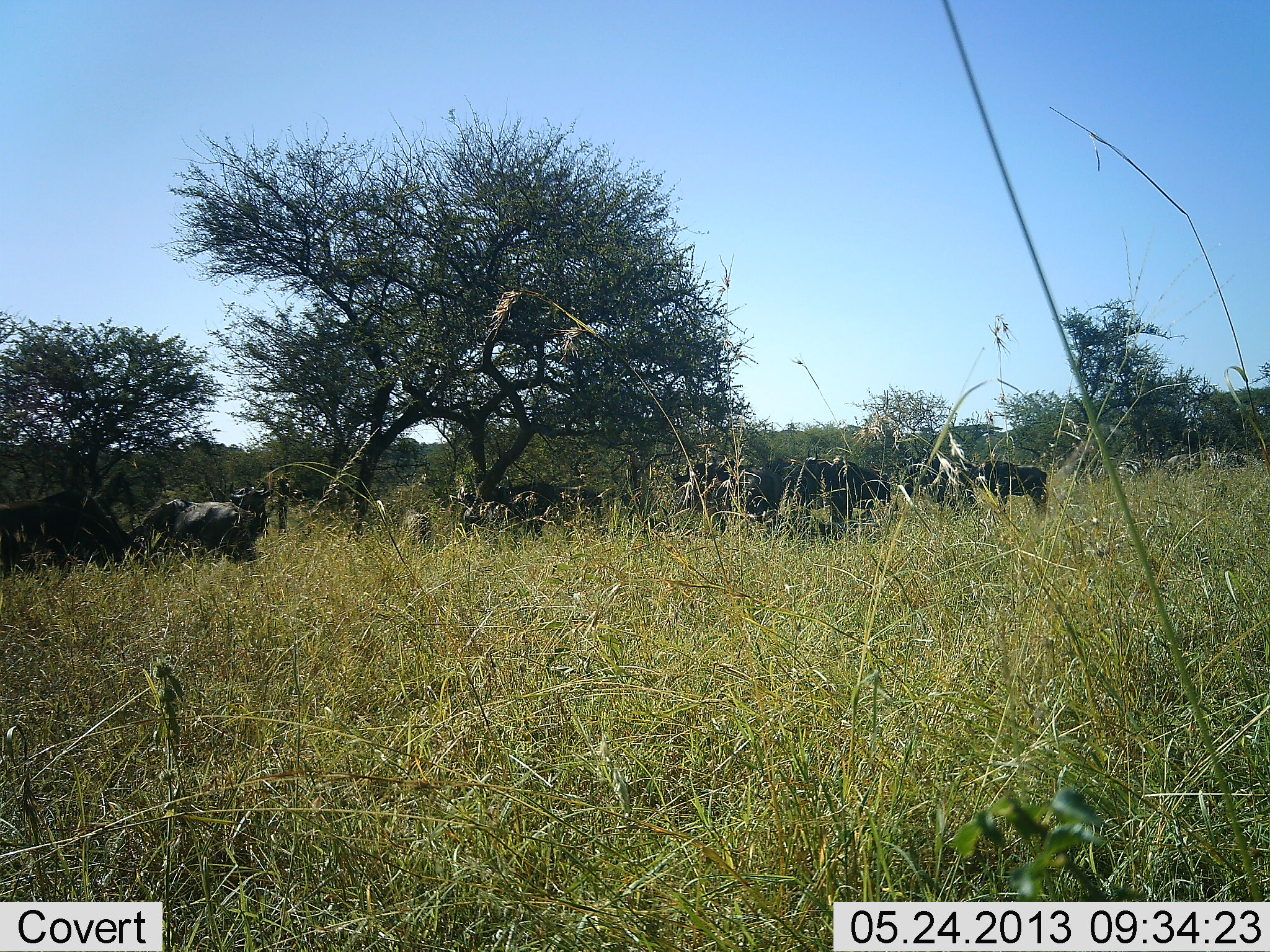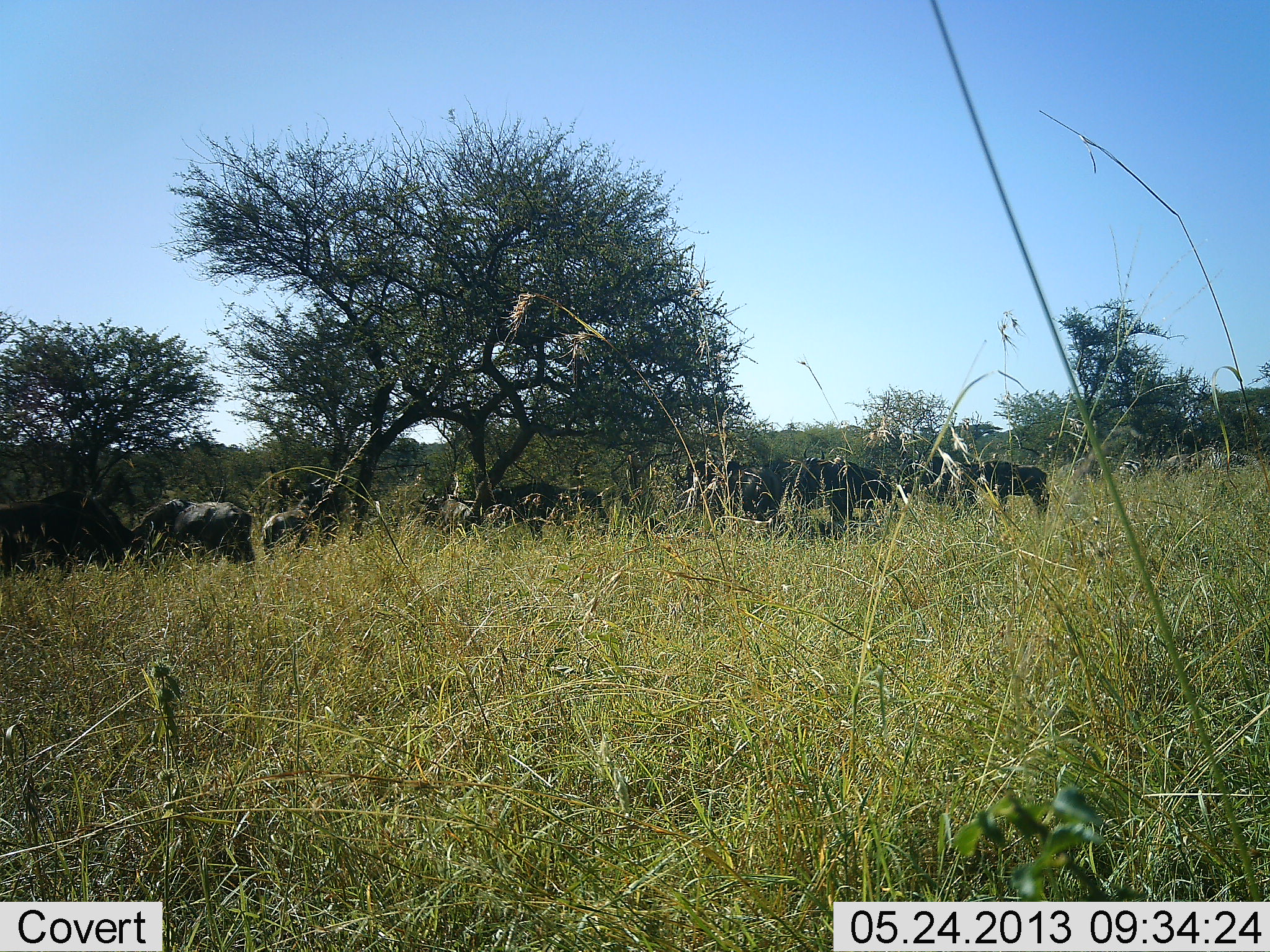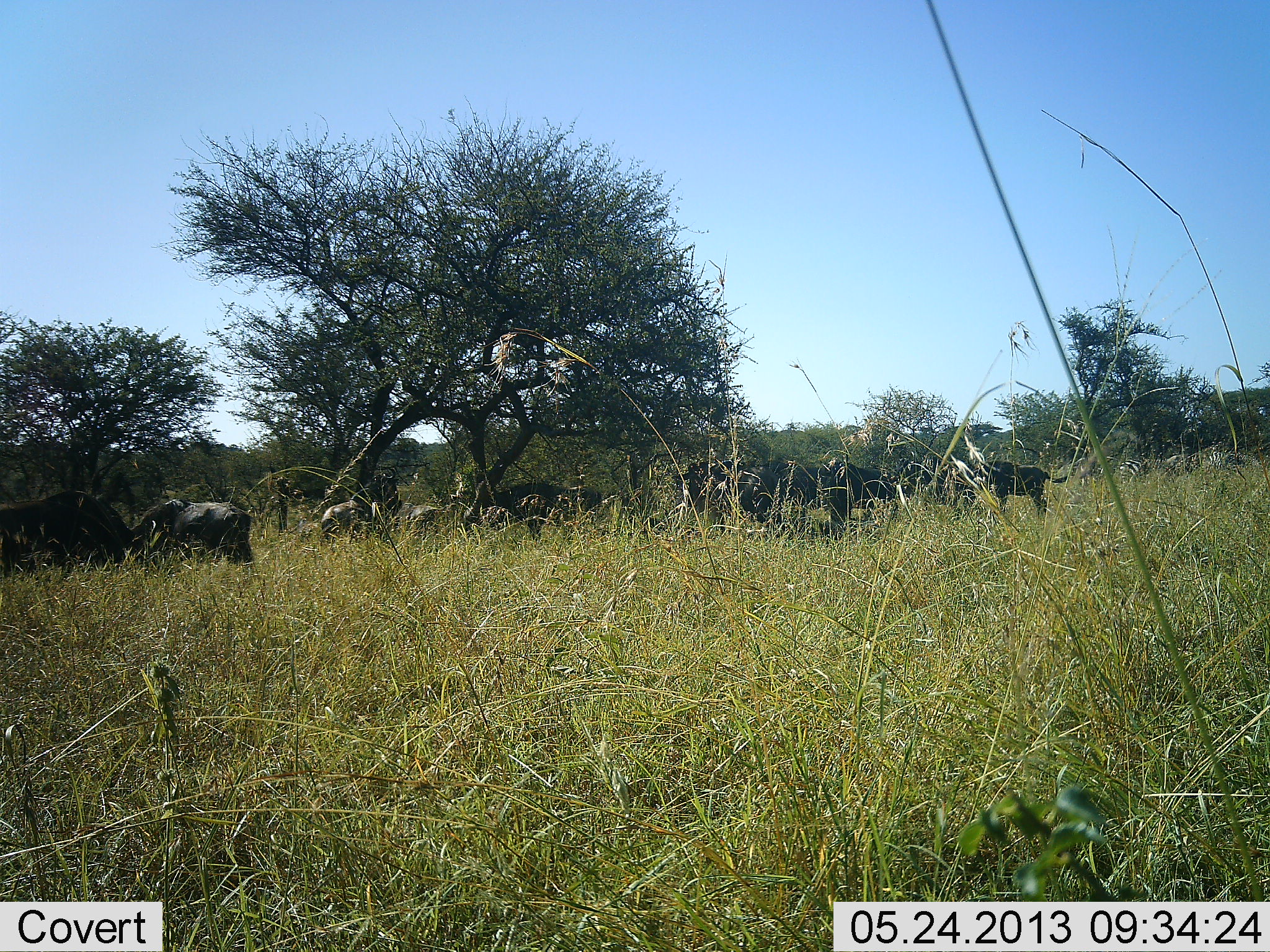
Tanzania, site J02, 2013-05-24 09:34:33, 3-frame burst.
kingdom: Animalia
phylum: Chordata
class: Mammalia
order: Artiodactyla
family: Bovidae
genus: Connochaetes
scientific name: Connochaetes taurinus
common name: blue wildebeest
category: wildebeest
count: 8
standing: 100%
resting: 0%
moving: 28%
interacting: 6%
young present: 6%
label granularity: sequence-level